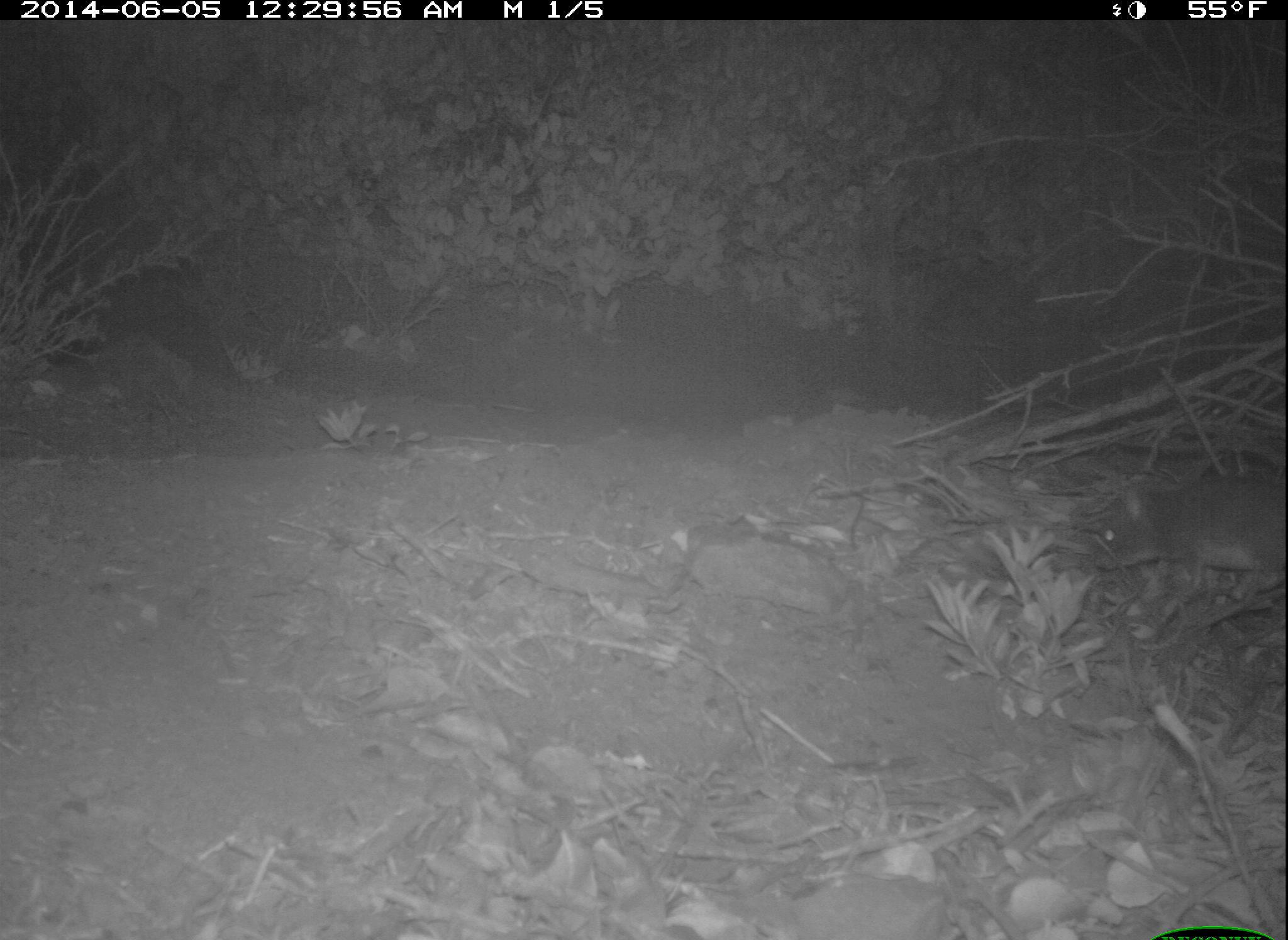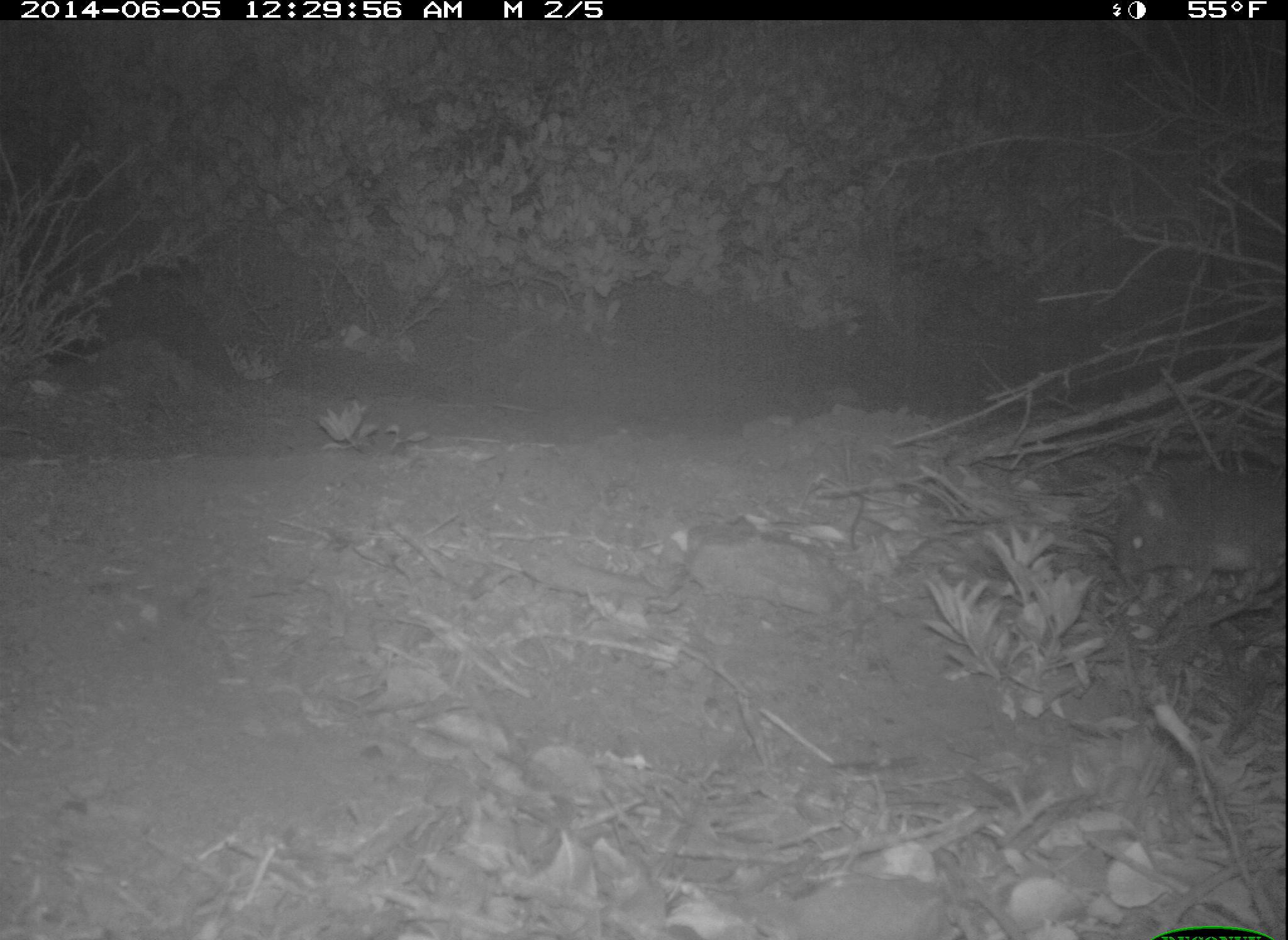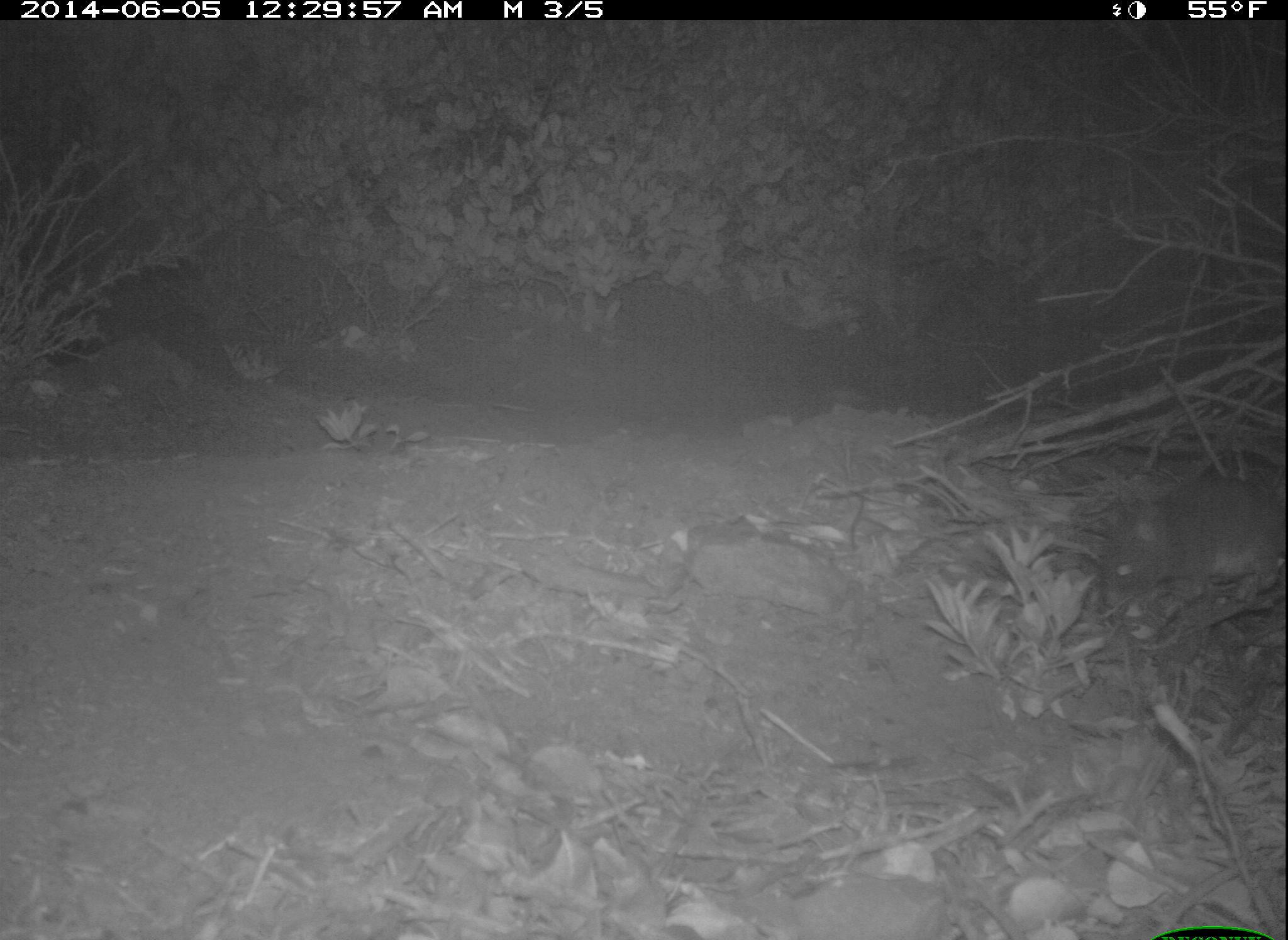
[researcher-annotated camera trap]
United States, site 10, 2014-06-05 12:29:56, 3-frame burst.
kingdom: Animalia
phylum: Chordata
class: Mammalia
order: Rodentia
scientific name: Rodentia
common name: rodent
Rodent (Rodentia).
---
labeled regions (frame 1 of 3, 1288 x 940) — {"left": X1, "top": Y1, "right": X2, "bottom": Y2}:
rodent: {"left": 1090, "top": 475, "right": 1288, "bottom": 600}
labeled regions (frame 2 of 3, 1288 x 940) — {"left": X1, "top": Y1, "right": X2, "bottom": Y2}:
rodent: {"left": 1112, "top": 464, "right": 1288, "bottom": 600}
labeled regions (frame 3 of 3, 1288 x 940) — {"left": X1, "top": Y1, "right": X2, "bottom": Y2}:
rodent: {"left": 1098, "top": 478, "right": 1288, "bottom": 603}